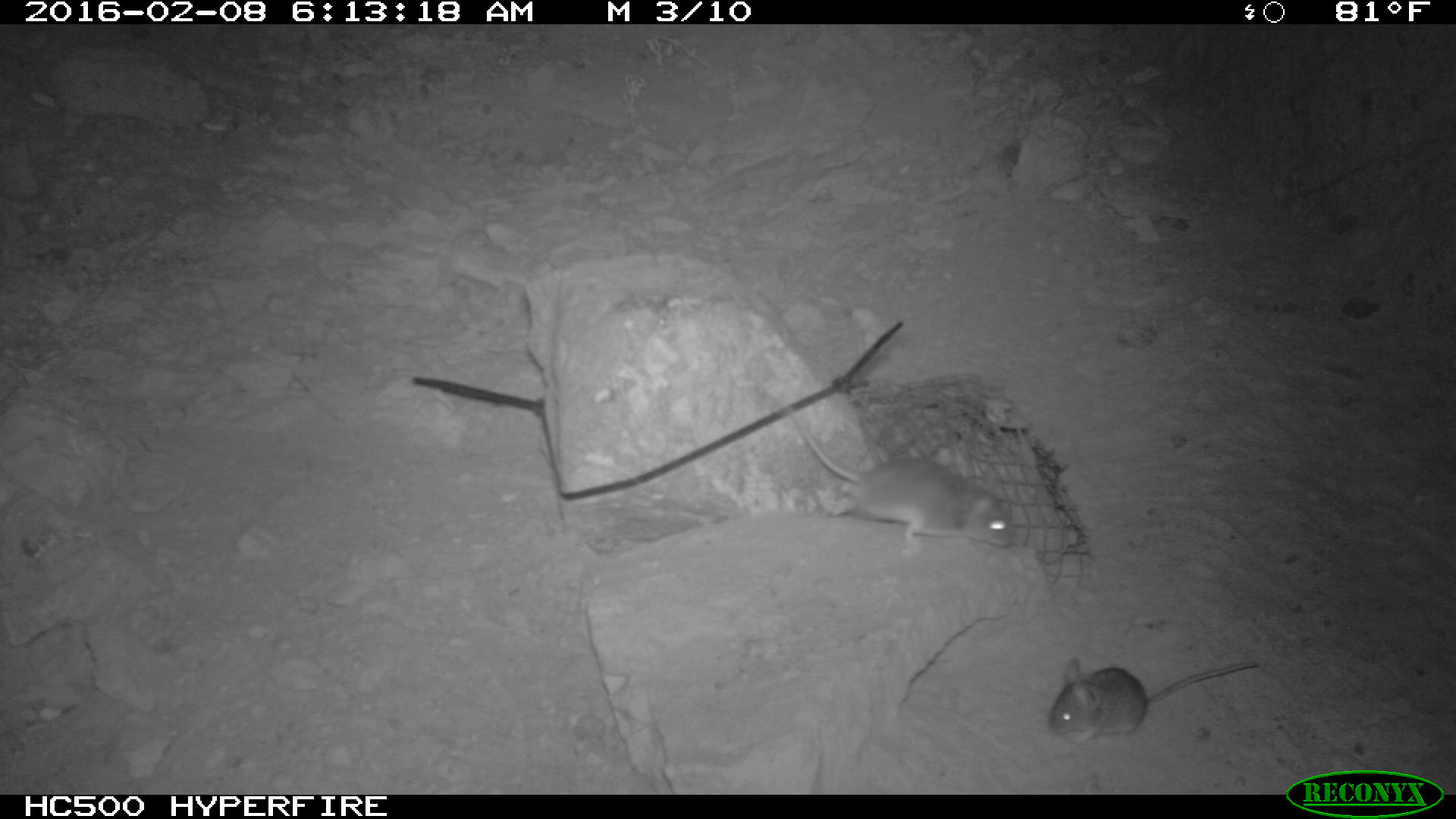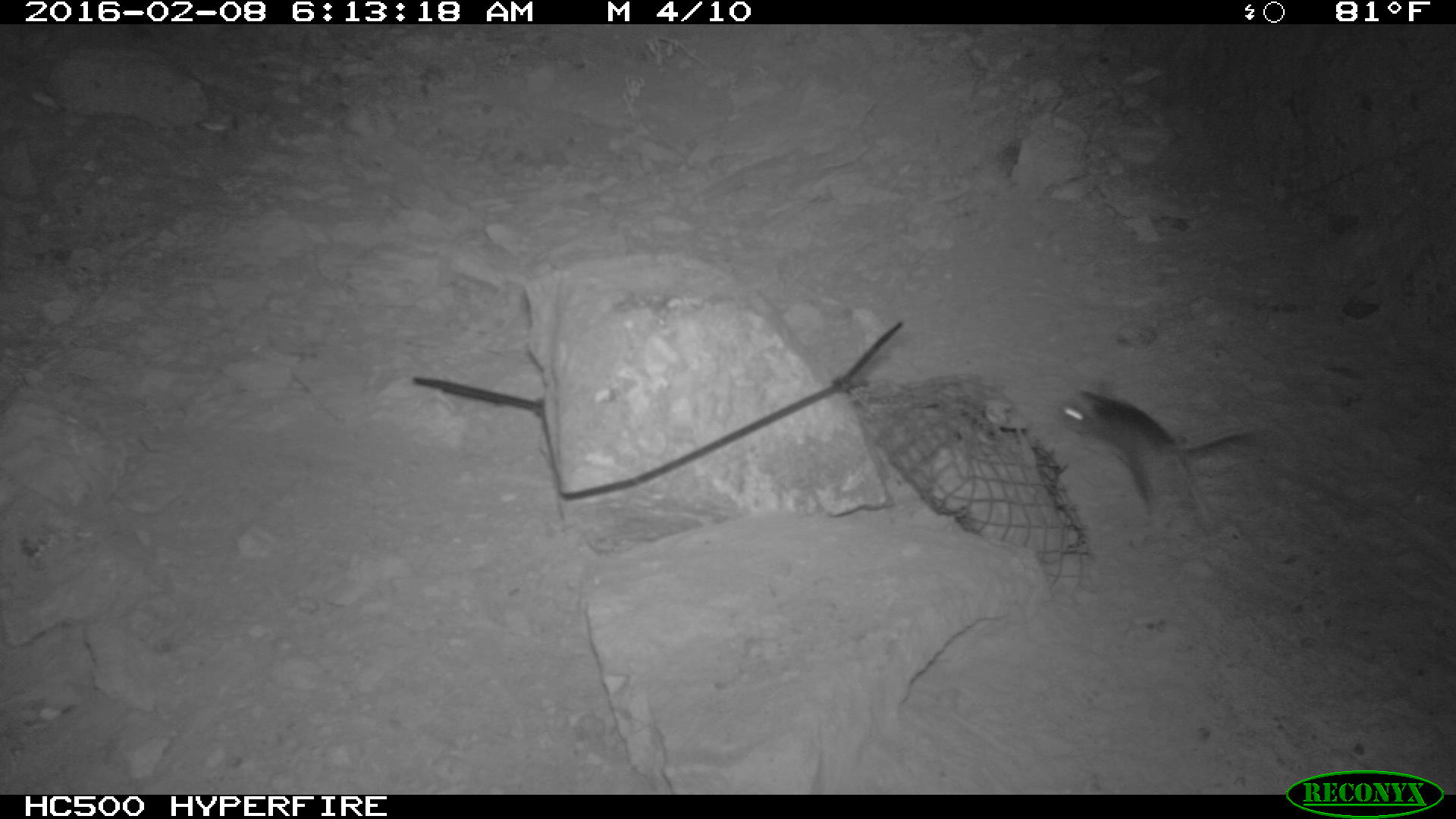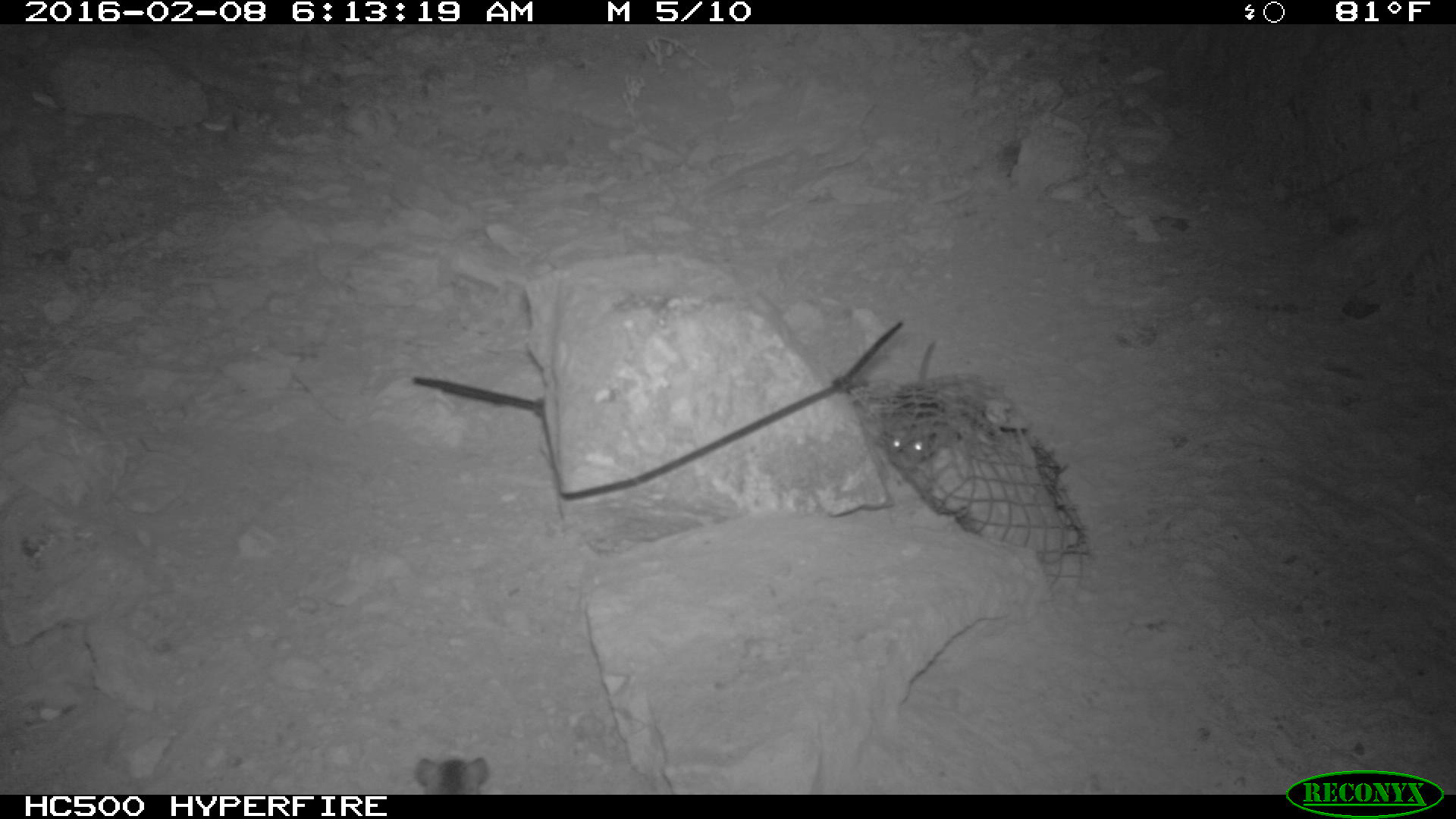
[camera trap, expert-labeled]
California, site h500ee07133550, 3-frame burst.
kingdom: Animalia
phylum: Chordata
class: Mammalia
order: Rodentia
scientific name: Rodentia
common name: rodent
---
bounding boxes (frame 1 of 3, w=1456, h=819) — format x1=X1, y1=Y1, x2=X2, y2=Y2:
rodent: x1=755, y1=384, x2=1016, y2=548; x1=1046, y1=654, x2=1262, y2=745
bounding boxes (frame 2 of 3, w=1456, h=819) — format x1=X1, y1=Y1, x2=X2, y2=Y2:
rodent: x1=1059, y1=380, x2=1261, y2=536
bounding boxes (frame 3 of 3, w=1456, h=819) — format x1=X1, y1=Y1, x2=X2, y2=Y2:
rodent: x1=874, y1=340, x2=943, y2=459; x1=413, y1=752, x2=492, y2=795